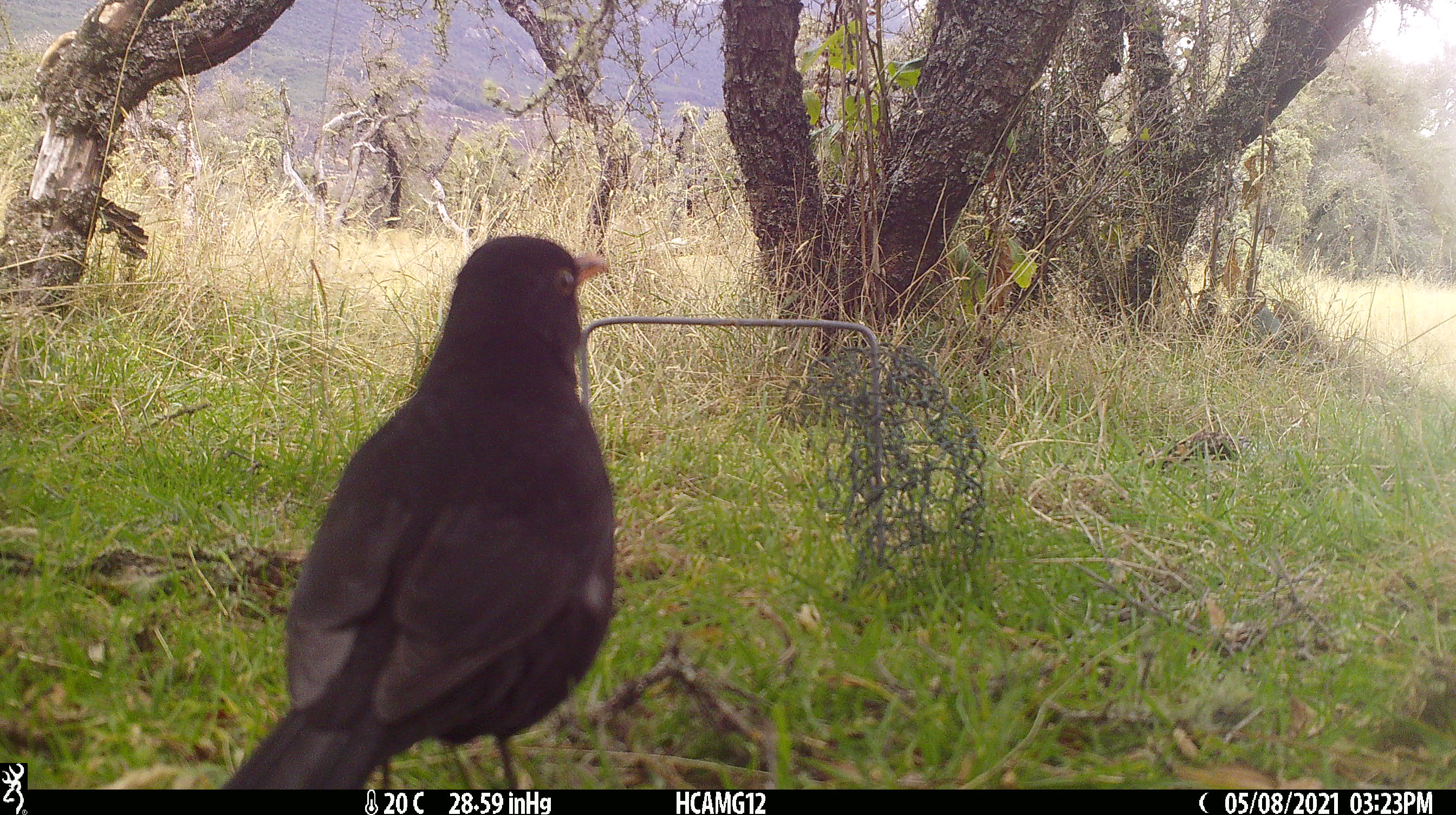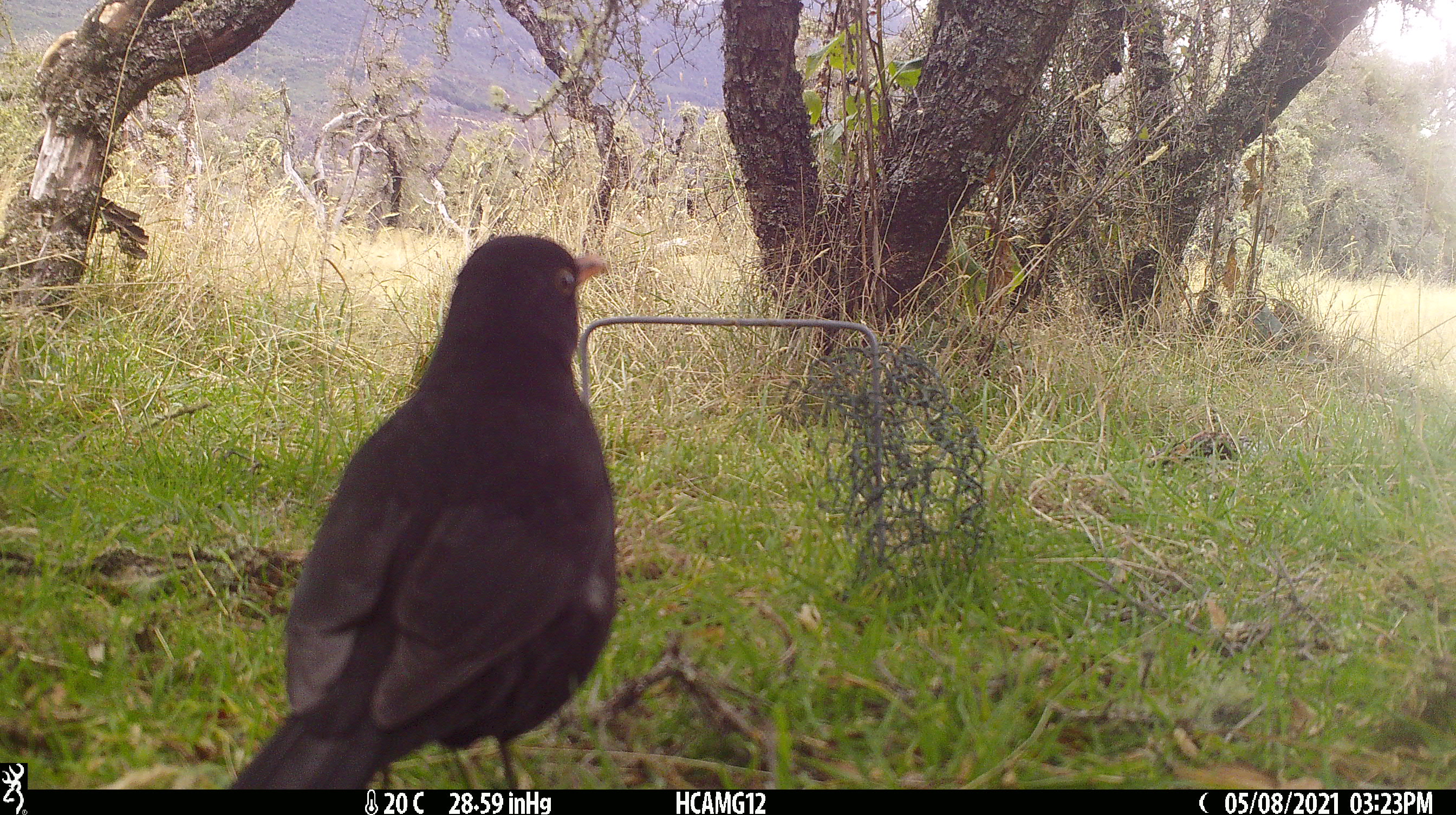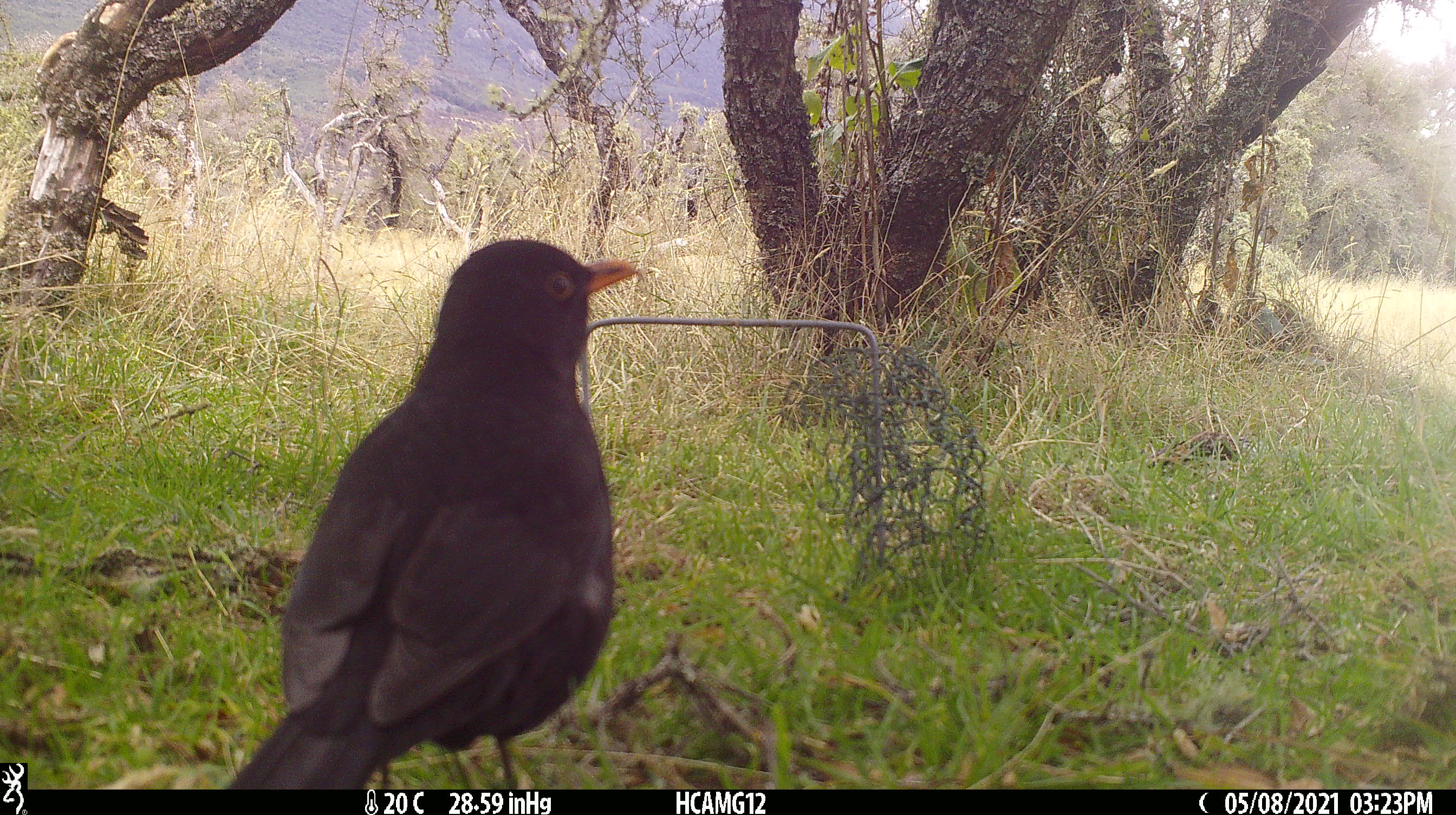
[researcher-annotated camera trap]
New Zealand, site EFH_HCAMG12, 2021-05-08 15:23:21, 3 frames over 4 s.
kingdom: Animalia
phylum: Chordata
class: Aves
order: Passeriformes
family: Turdidae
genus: Turdus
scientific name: Turdus merula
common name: eurasian blackbird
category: blackbird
Blackbird (eurasian blackbird) (Turdus merula).